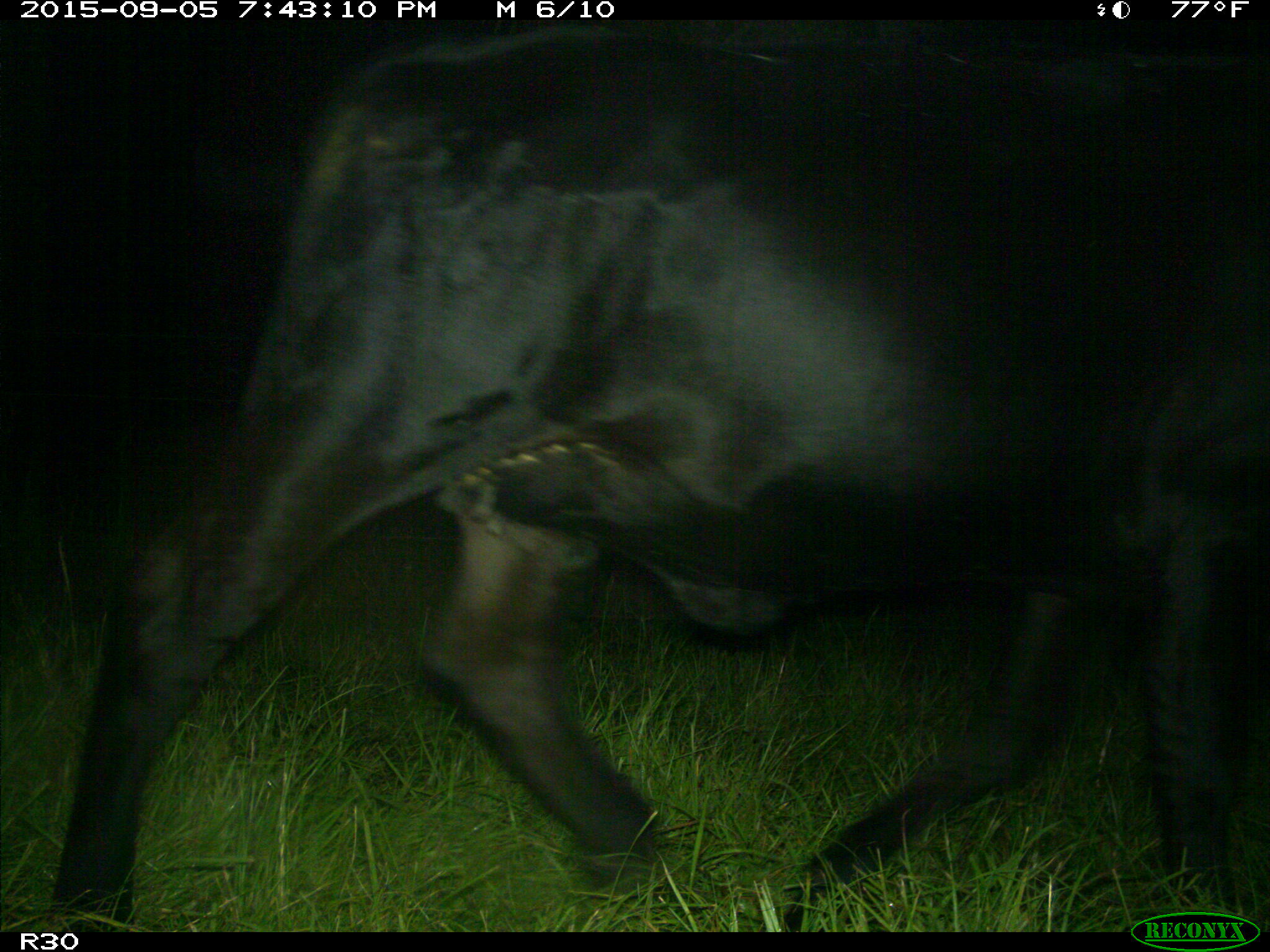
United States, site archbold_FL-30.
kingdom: Animalia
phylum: Chordata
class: Mammalia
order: Artiodactyla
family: Bovidae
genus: Bos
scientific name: Bos taurus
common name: domestic cow